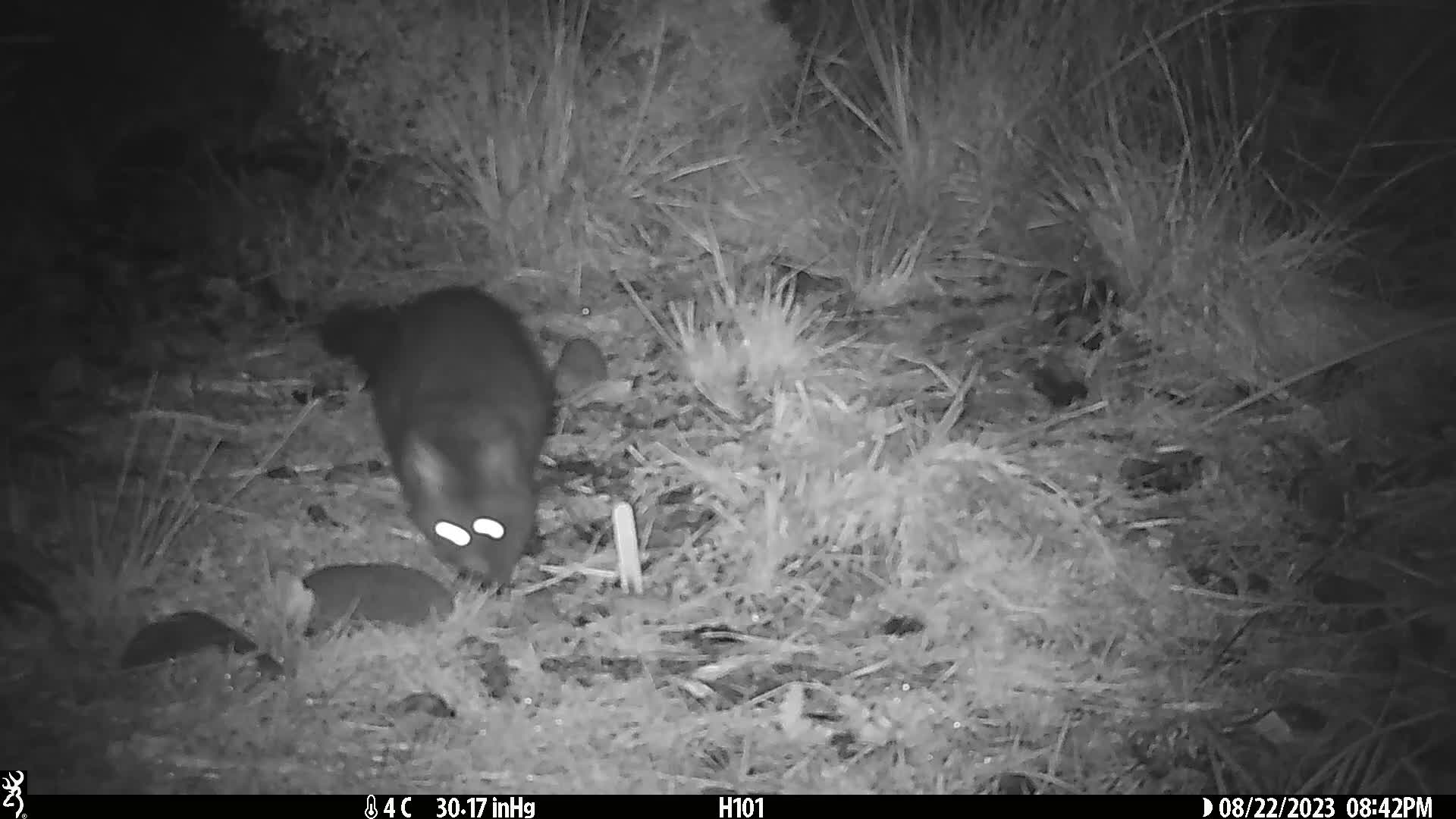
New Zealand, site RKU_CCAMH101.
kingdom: Animalia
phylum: Chordata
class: Mammalia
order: Diprotodontia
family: Phalangeridae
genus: Trichosurus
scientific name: Trichosurus vulpecula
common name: common brushtail possum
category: possum